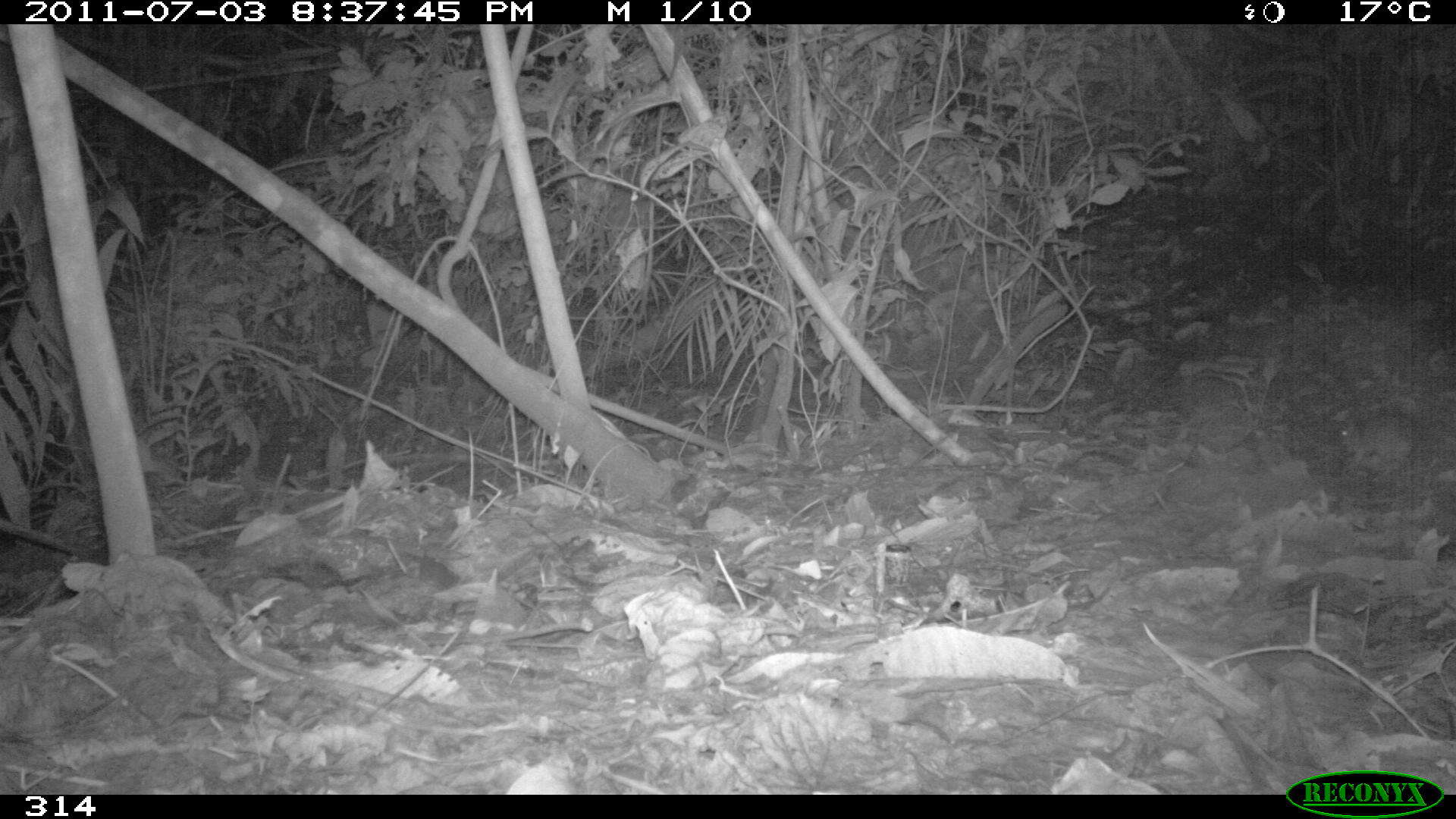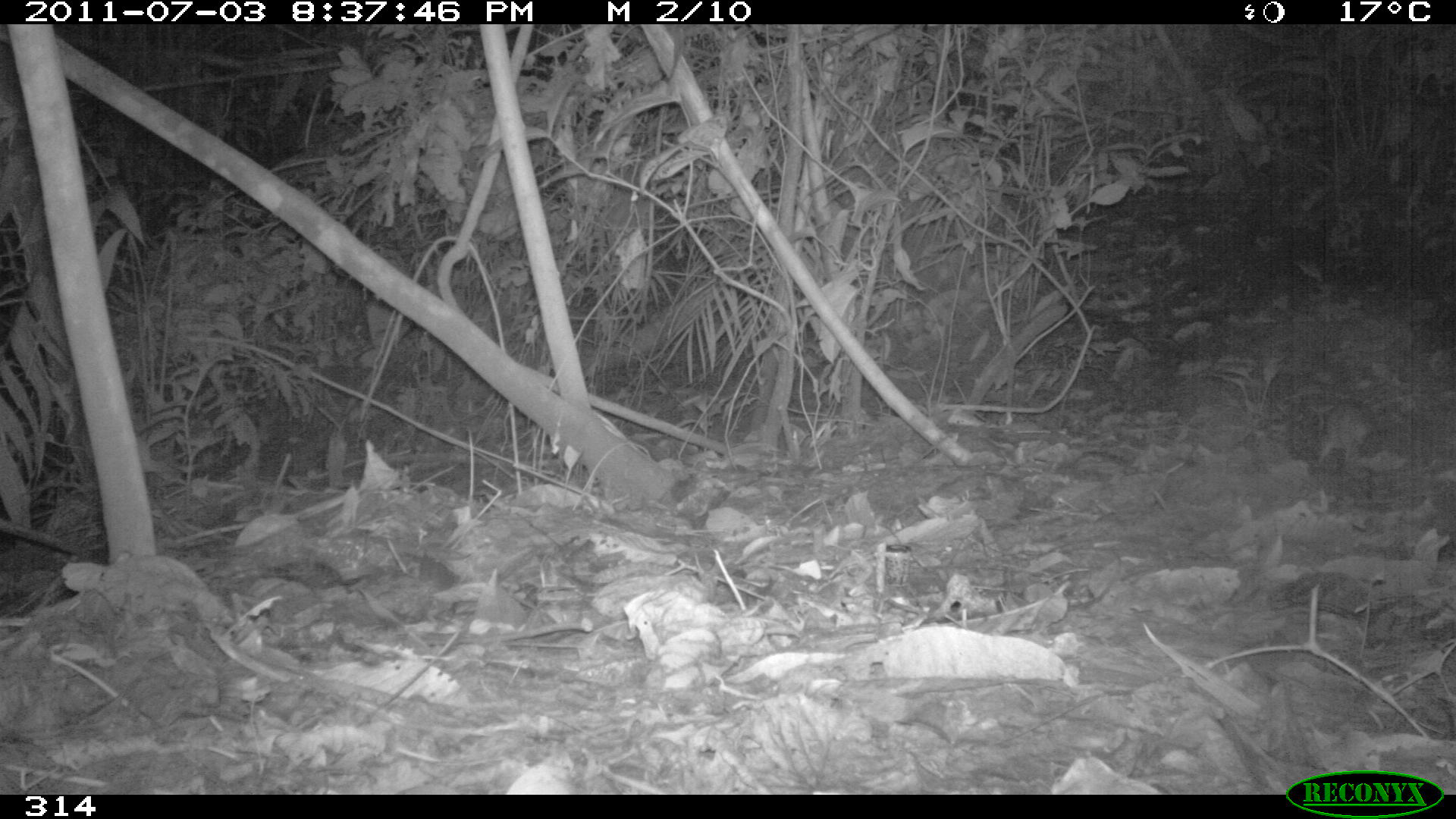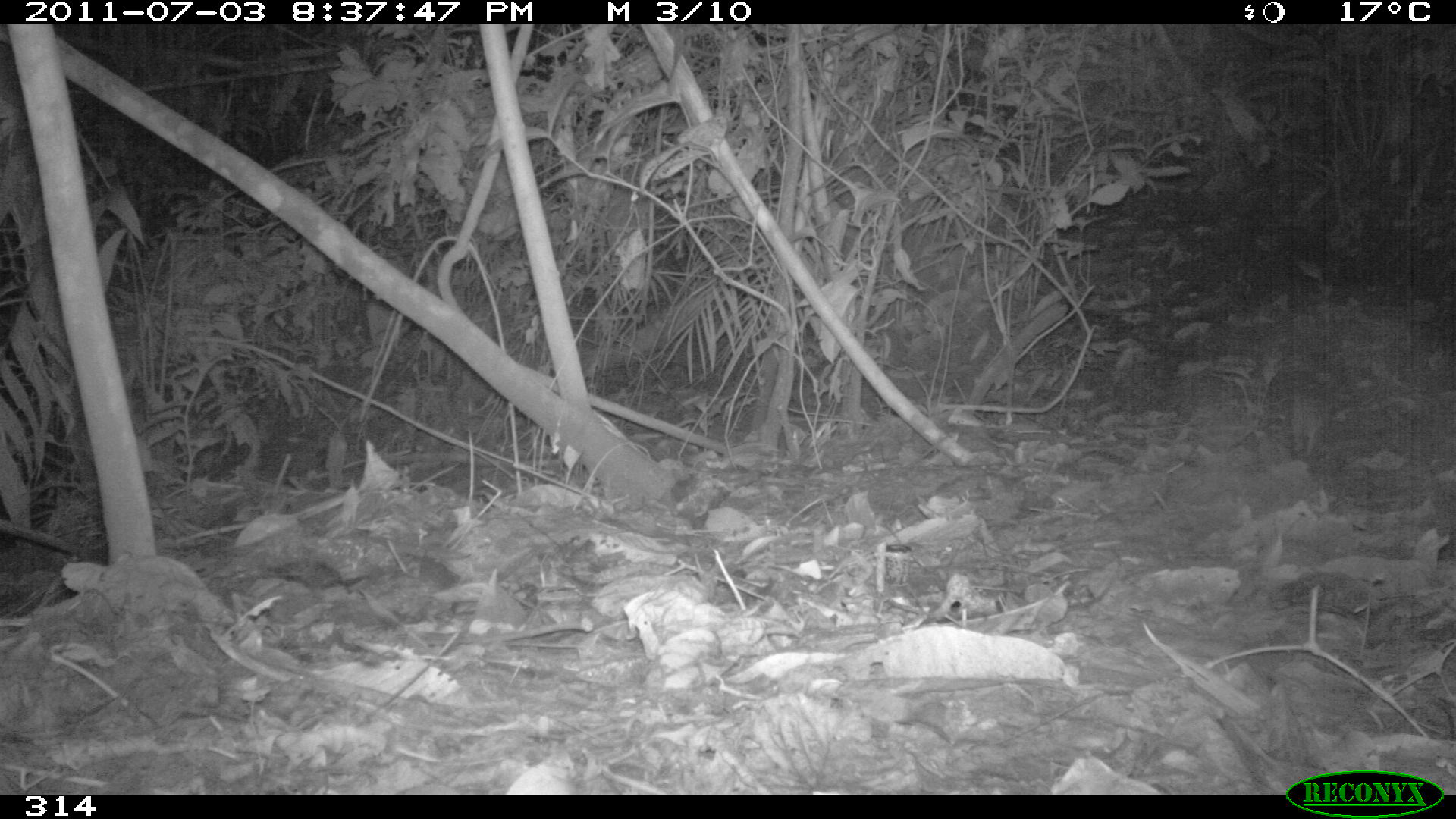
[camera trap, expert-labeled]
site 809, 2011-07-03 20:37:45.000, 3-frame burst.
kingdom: Animalia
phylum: Chordata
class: Mammalia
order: Lagomorpha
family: Leporidae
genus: Sylvilagus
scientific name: Sylvilagus brasiliensis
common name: tapeti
Sylvilagus brasiliensis (tapeti).